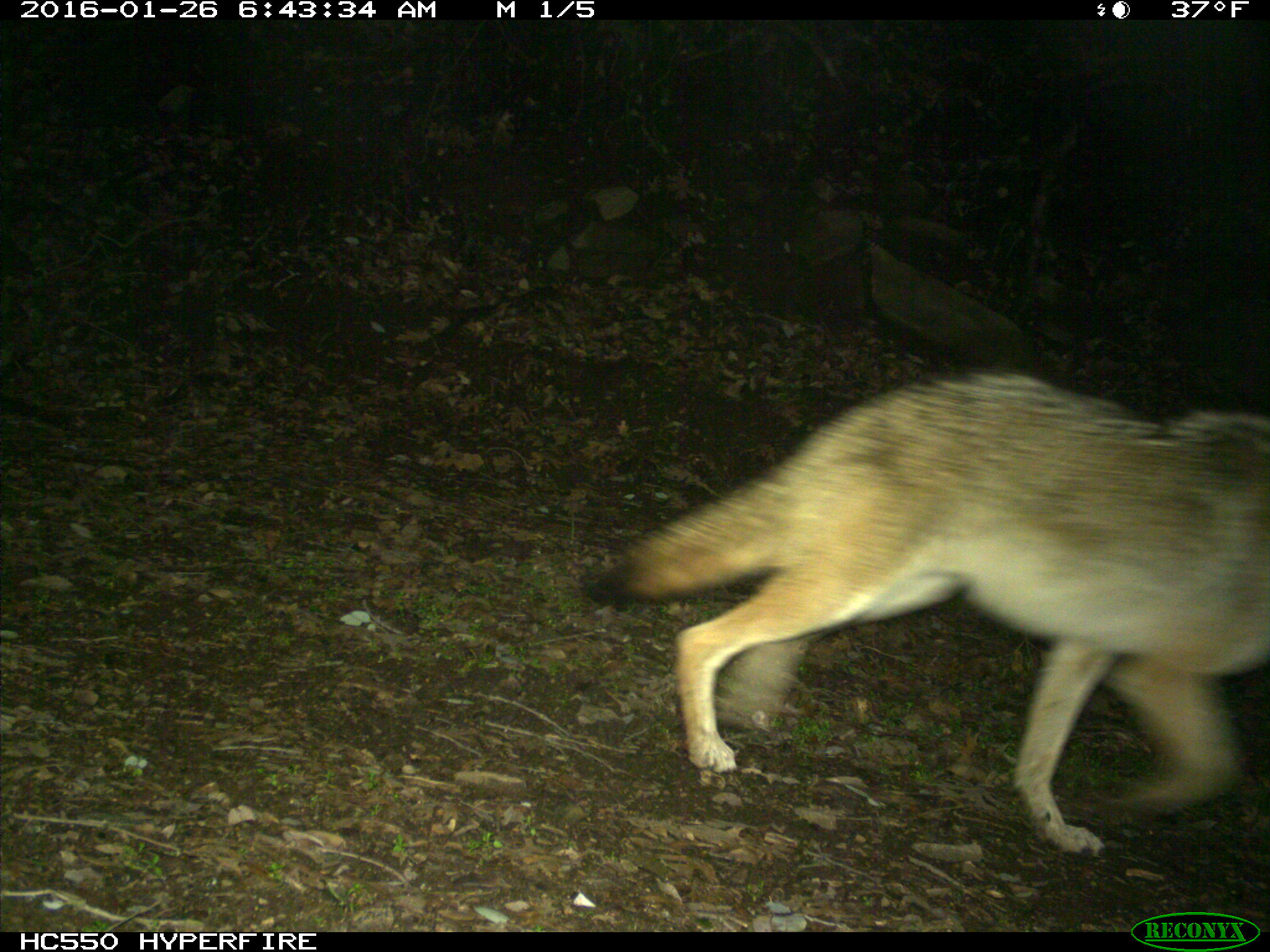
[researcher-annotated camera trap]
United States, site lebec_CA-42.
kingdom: Animalia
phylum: Chordata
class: Mammalia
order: Carnivora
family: Canidae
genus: Canis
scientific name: Canis latrans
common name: coyote